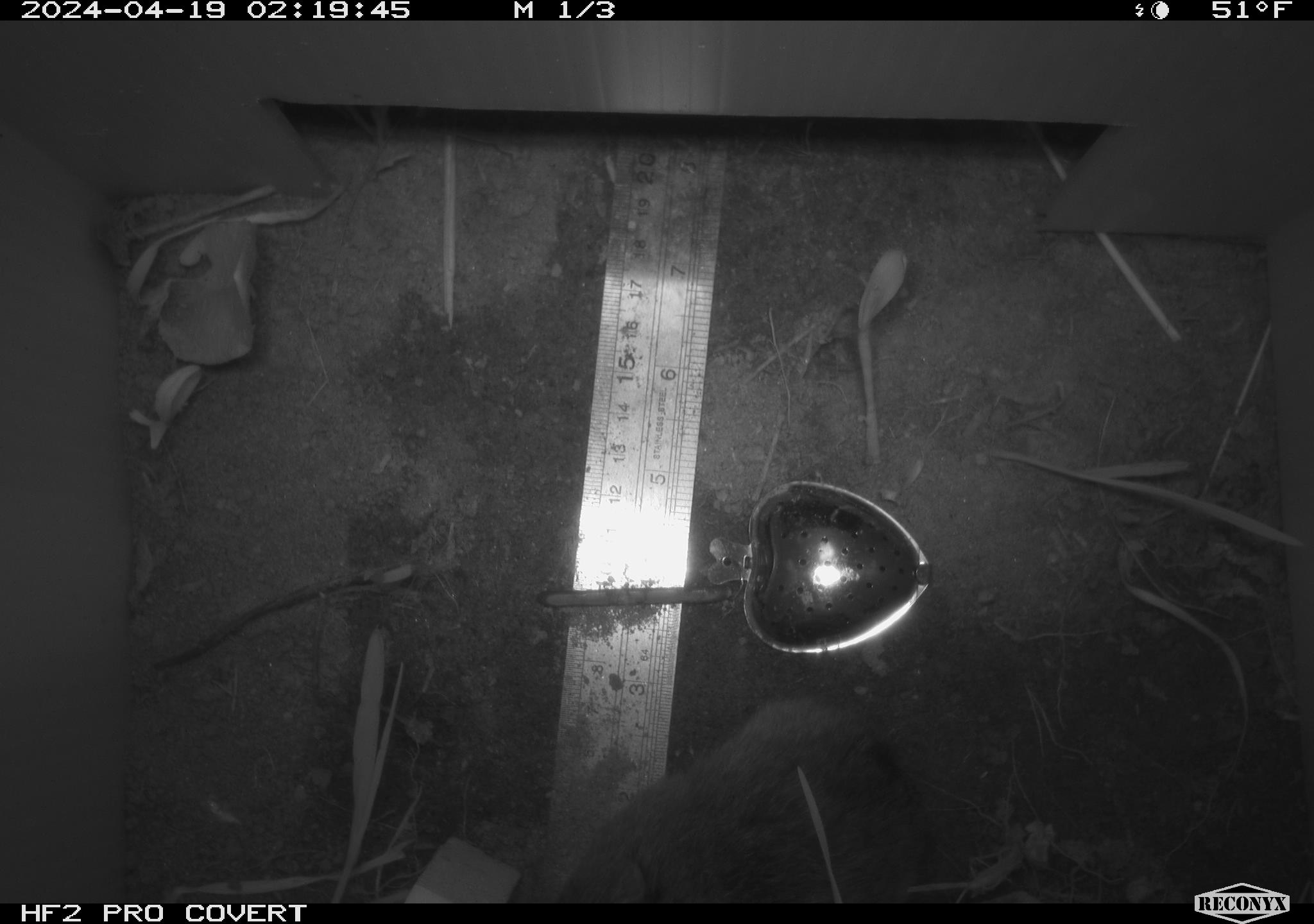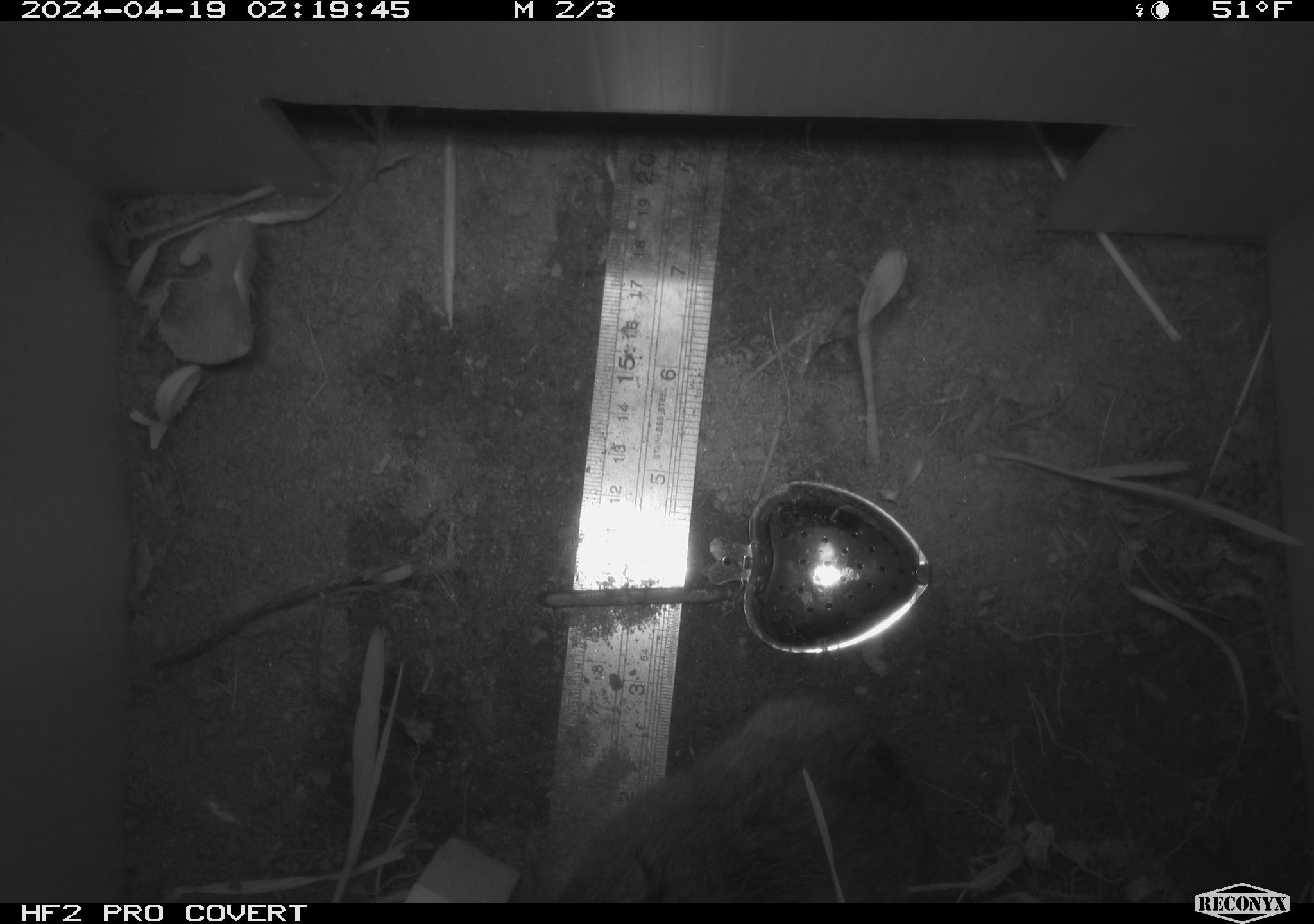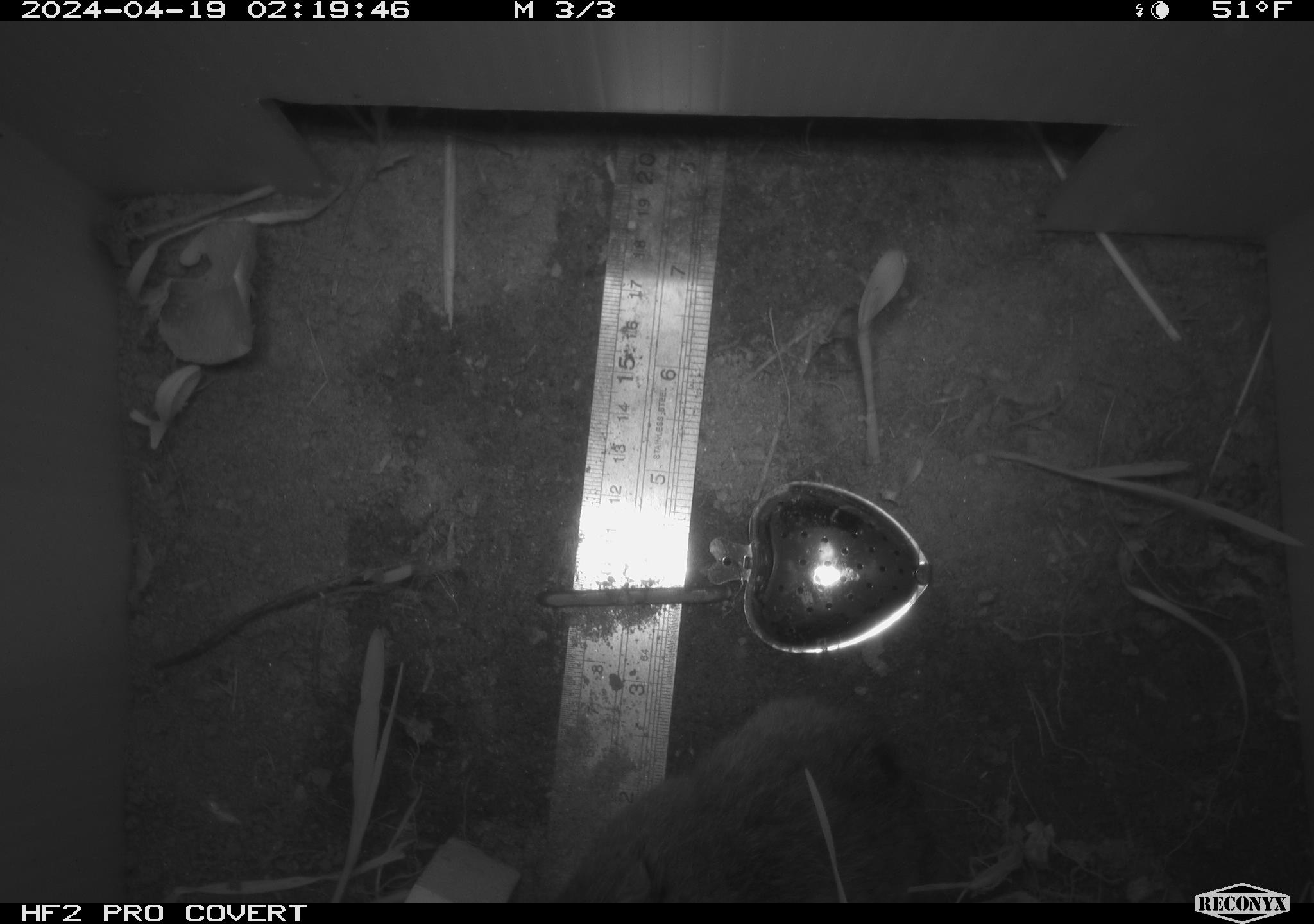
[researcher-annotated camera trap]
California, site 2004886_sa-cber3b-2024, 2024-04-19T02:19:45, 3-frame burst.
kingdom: Animalia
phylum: Chordata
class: Mammalia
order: Rodentia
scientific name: Rodentia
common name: mouse species